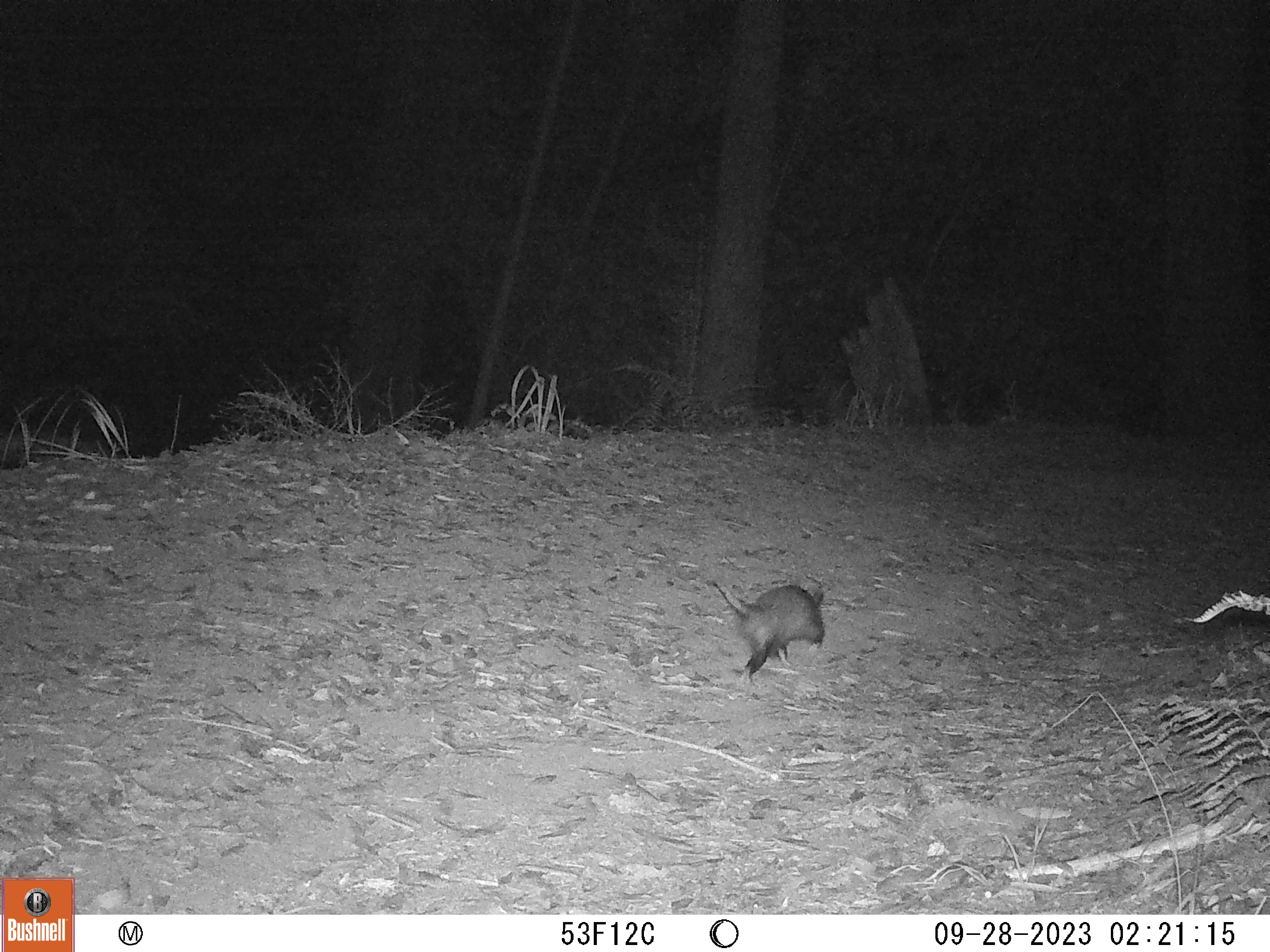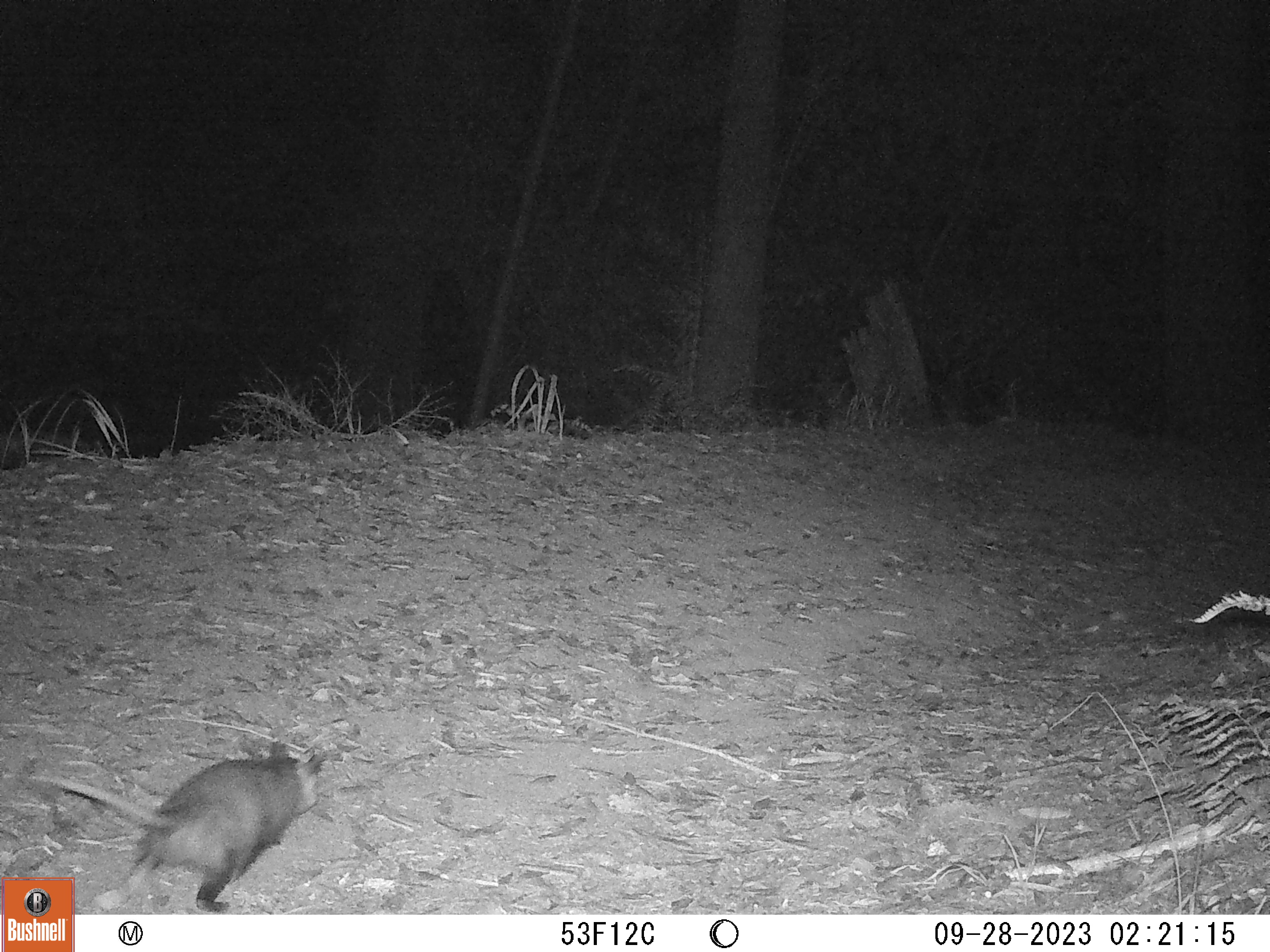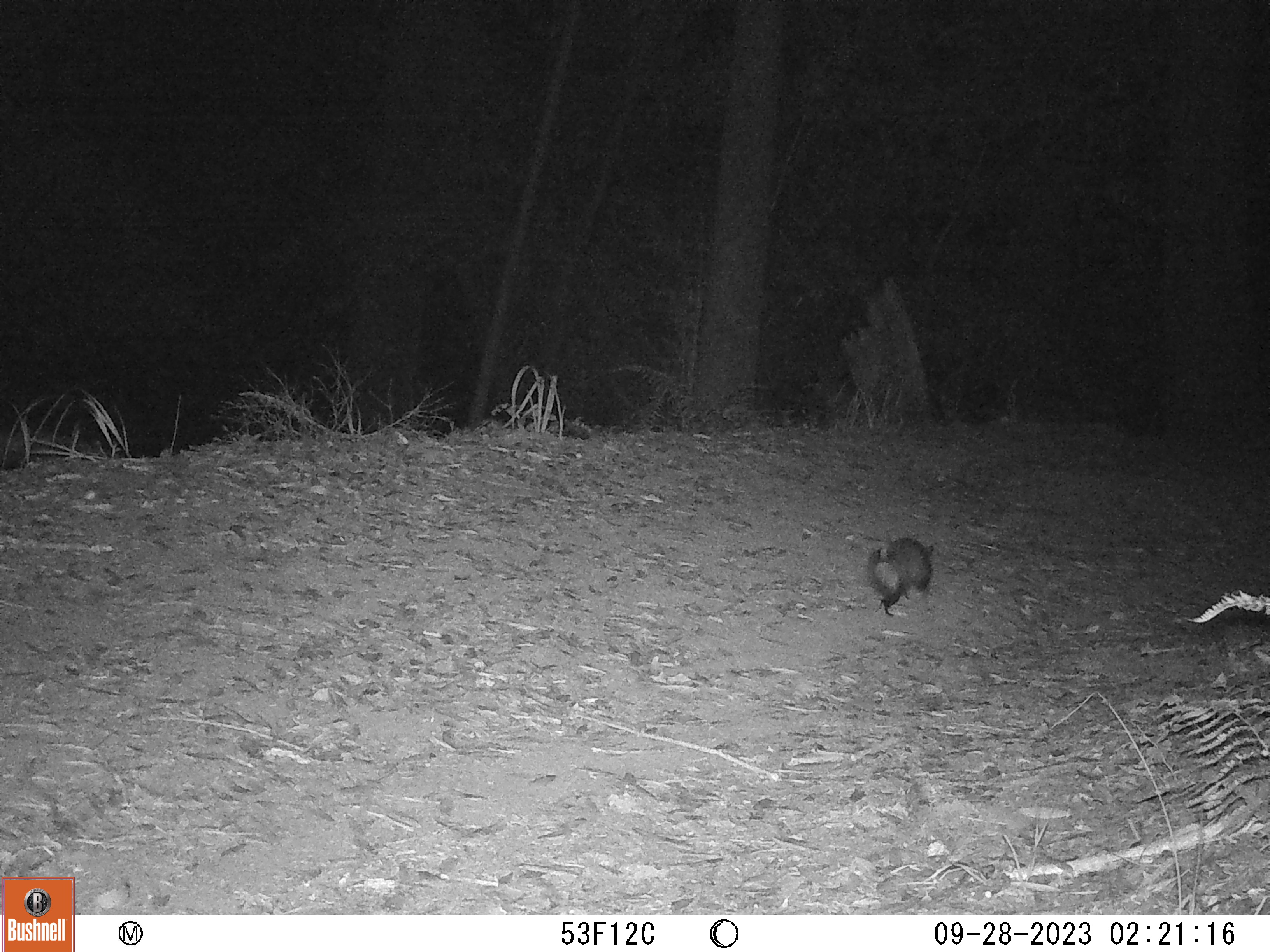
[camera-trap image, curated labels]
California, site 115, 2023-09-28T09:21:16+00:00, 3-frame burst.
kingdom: Animalia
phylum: Chordata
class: Mammalia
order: Didelphimorphia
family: Didelphidae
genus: Didelphis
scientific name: Didelphis virginiana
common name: virginia opossum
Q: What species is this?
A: Virginia opossum (Didelphis virginiana).